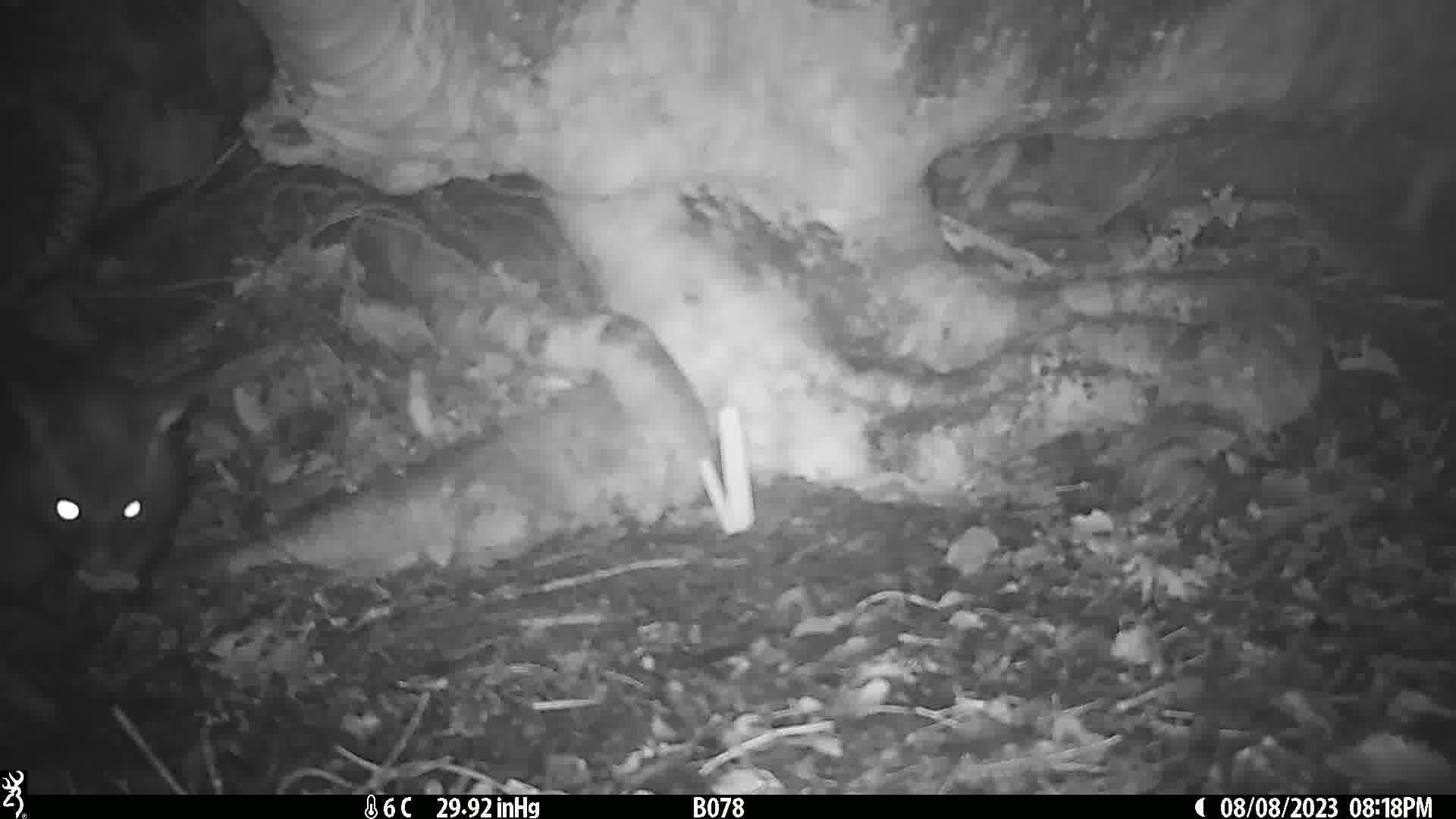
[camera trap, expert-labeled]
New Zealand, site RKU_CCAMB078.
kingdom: Animalia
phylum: Chordata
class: Mammalia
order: Diprotodontia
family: Phalangeridae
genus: Trichosurus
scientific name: Trichosurus vulpecula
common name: common brushtail possum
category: possum